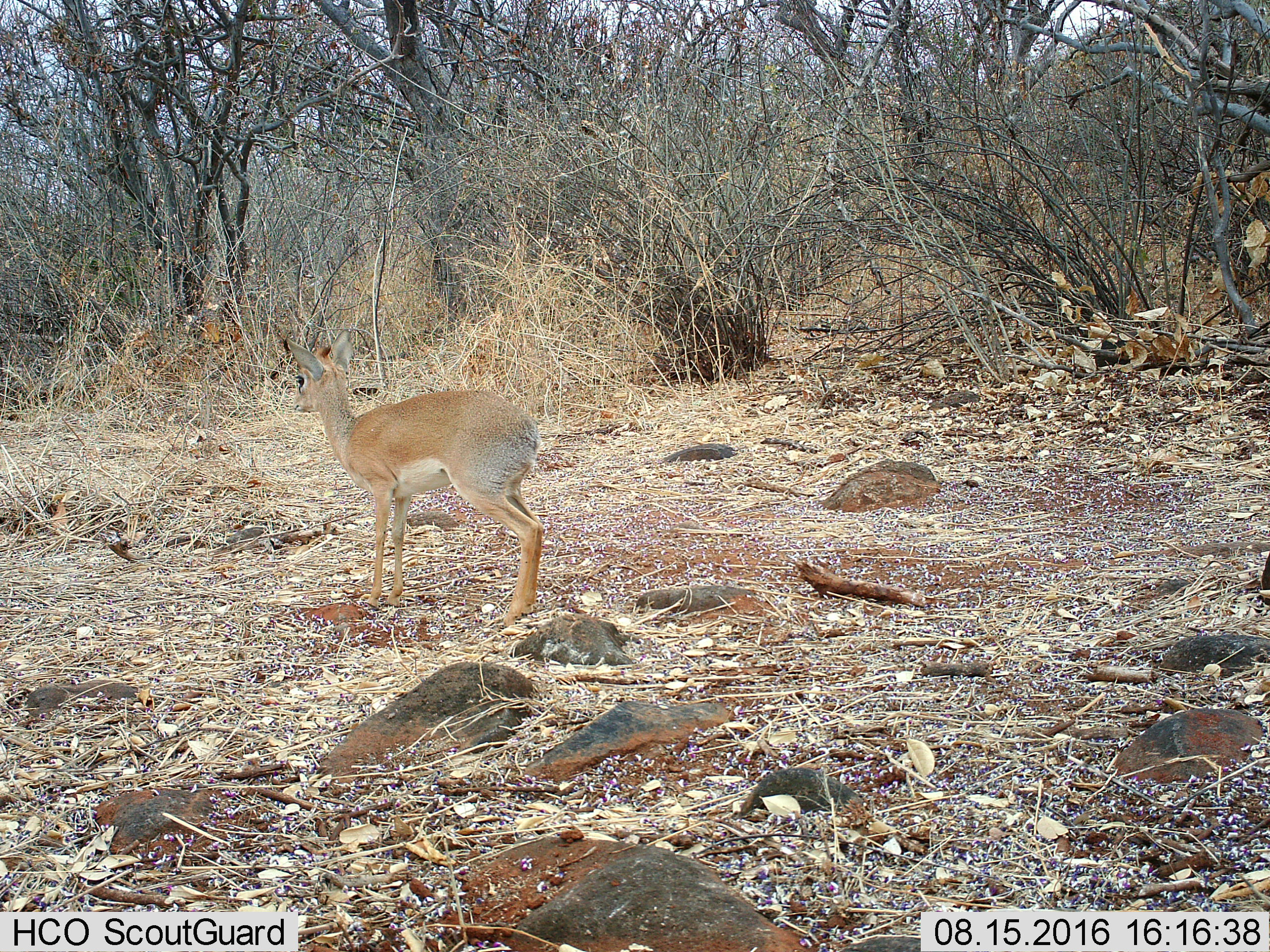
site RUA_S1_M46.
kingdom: Animalia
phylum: Chordata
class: Mammalia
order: Artiodactyla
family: Bovidae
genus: Madoqua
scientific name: Madoqua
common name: dik-dik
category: dikdik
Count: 1.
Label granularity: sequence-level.